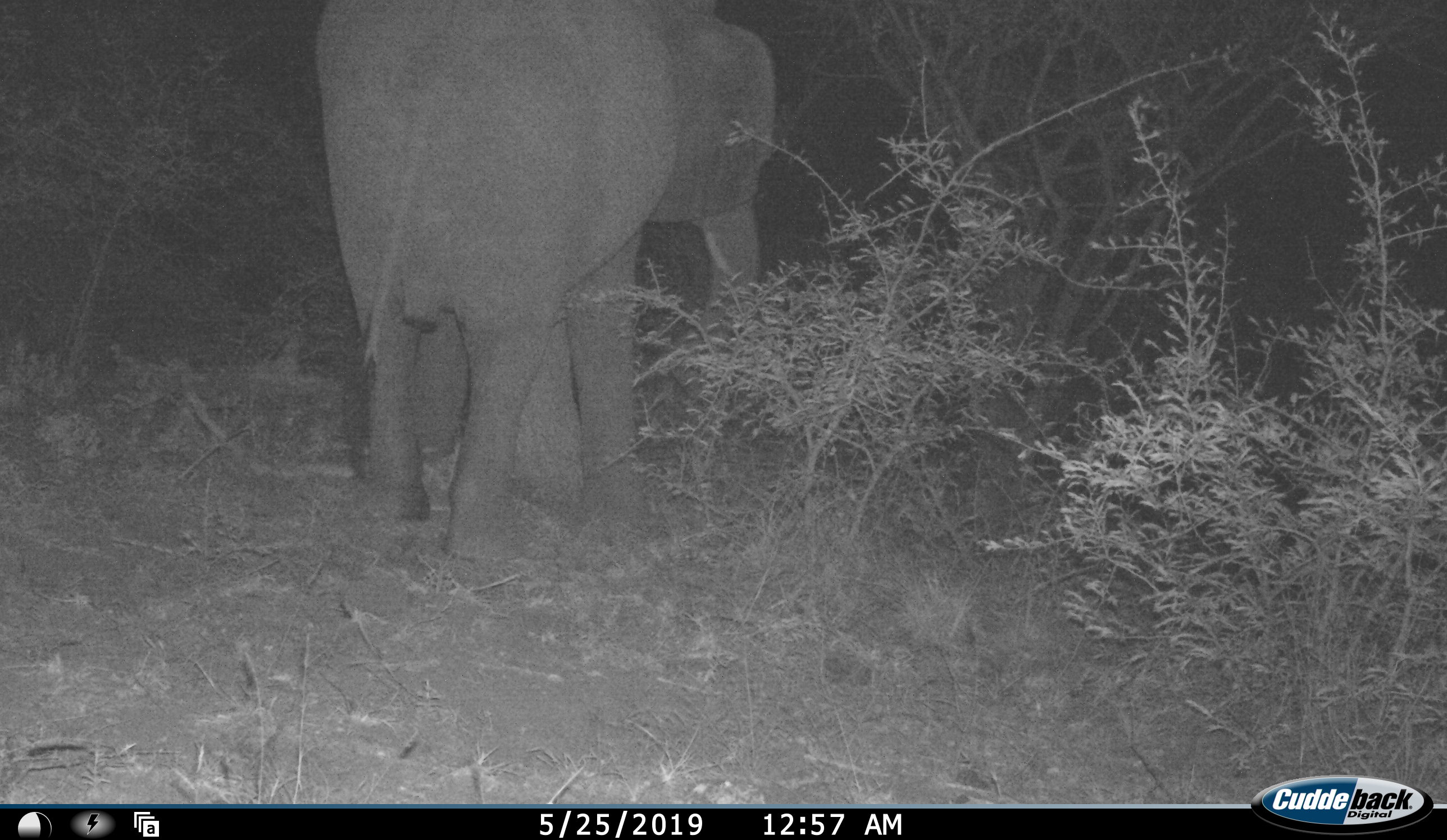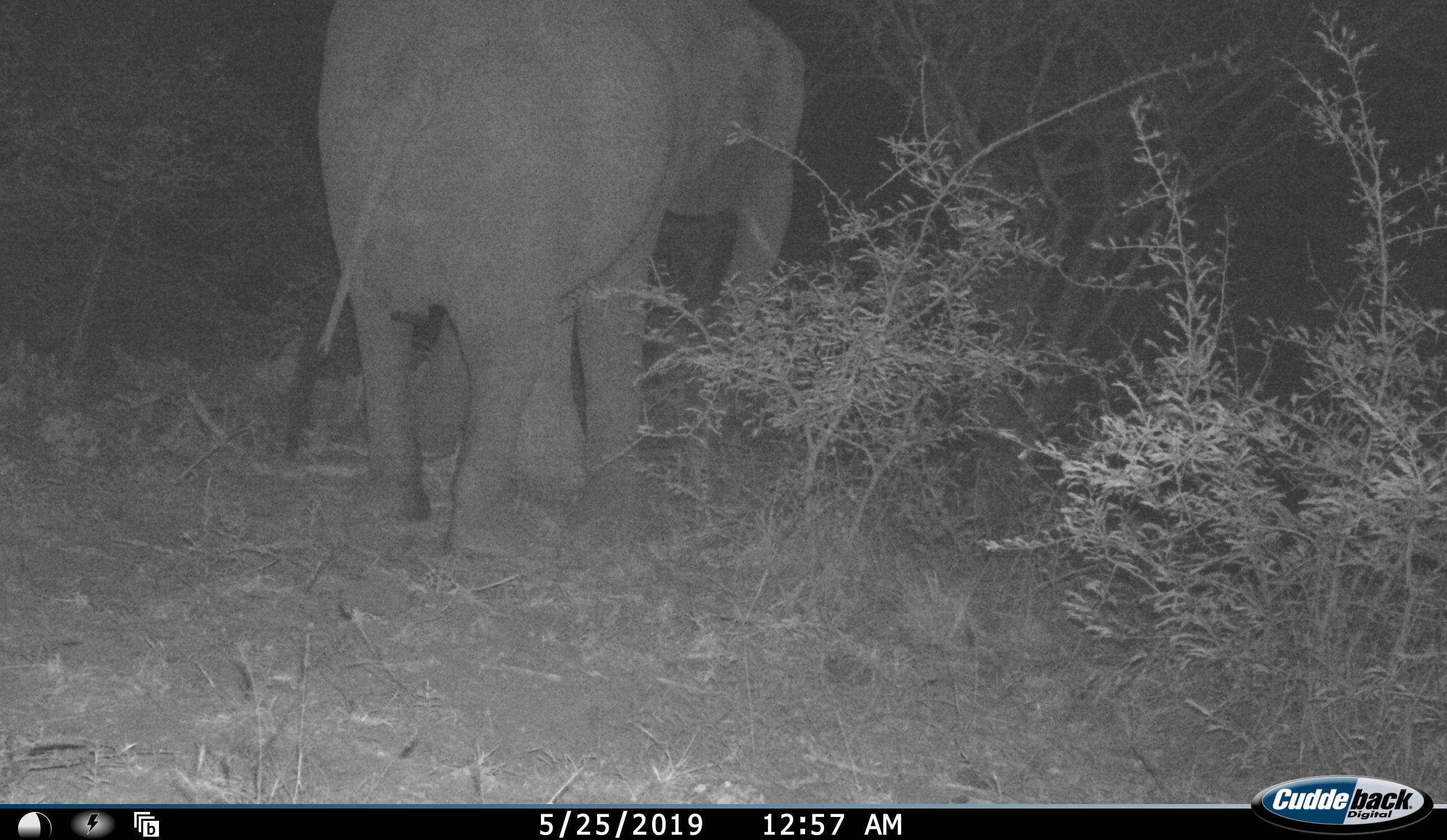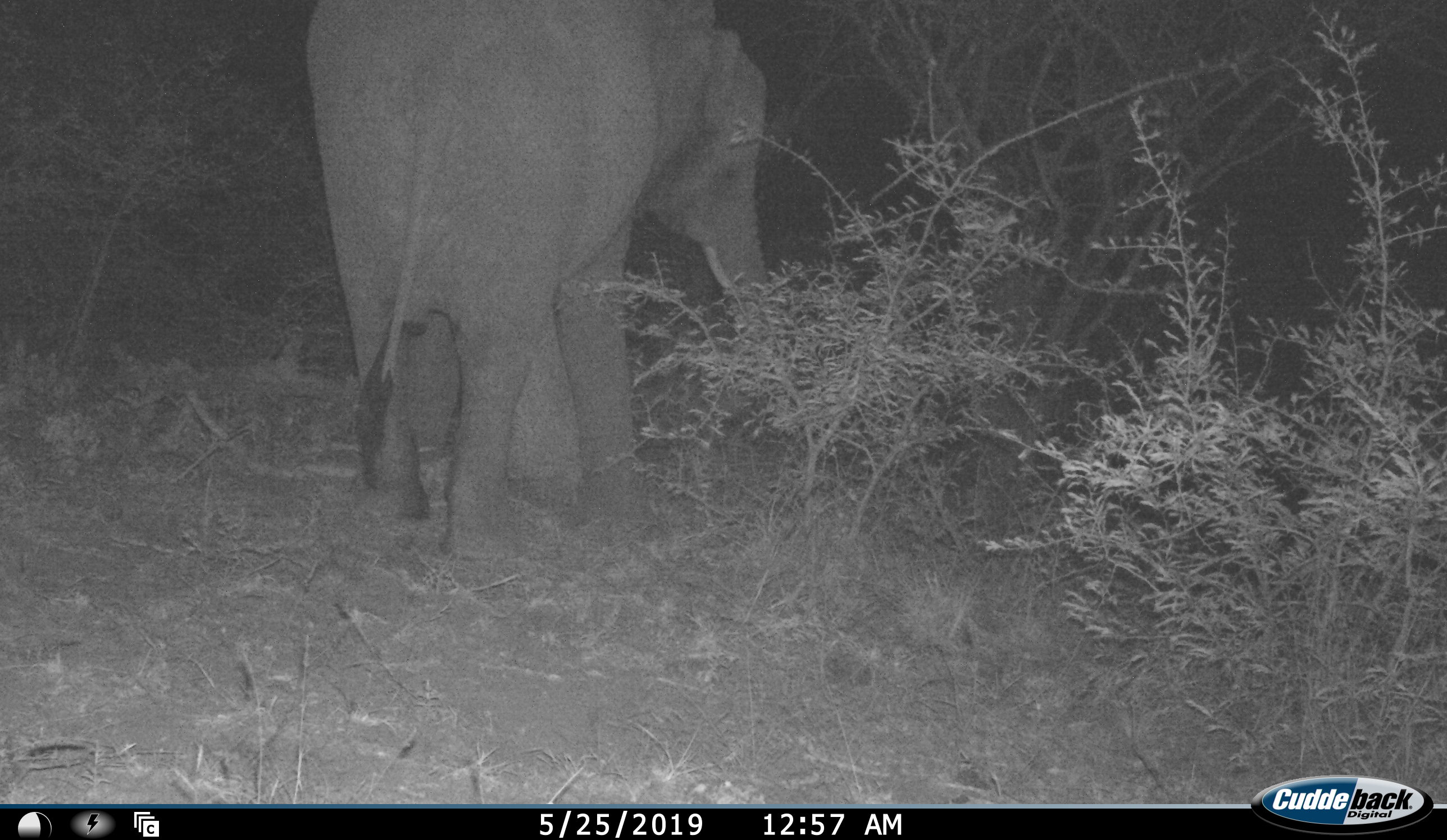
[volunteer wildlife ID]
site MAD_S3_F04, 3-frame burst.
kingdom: Animalia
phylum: Chordata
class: Mammalia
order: Proboscidea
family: Elephantidae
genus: Loxodonta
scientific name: Loxodonta africana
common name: african bush elephant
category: elephant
Elephant (african bush elephant) (Loxodonta africana), count 1. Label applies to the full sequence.